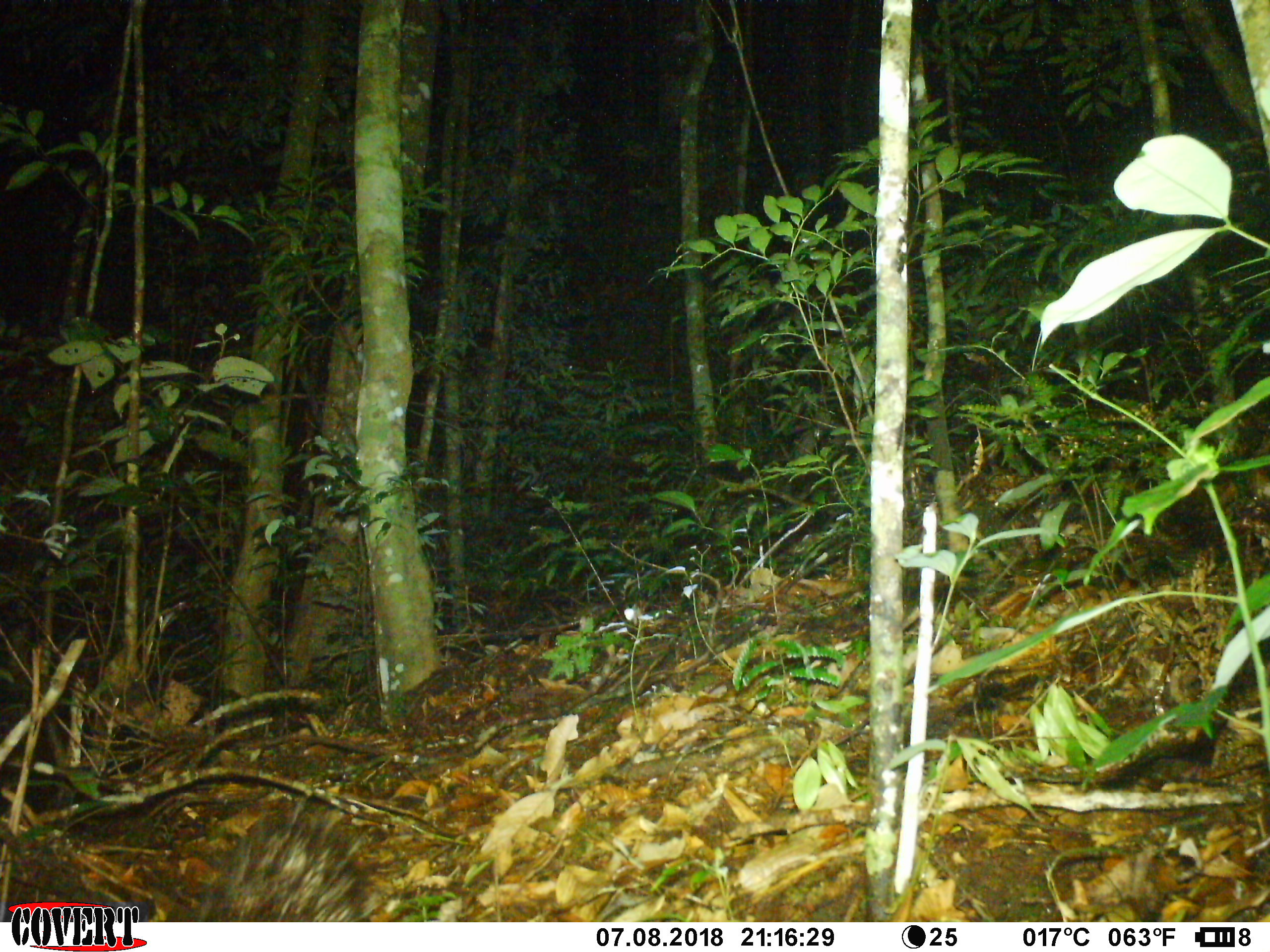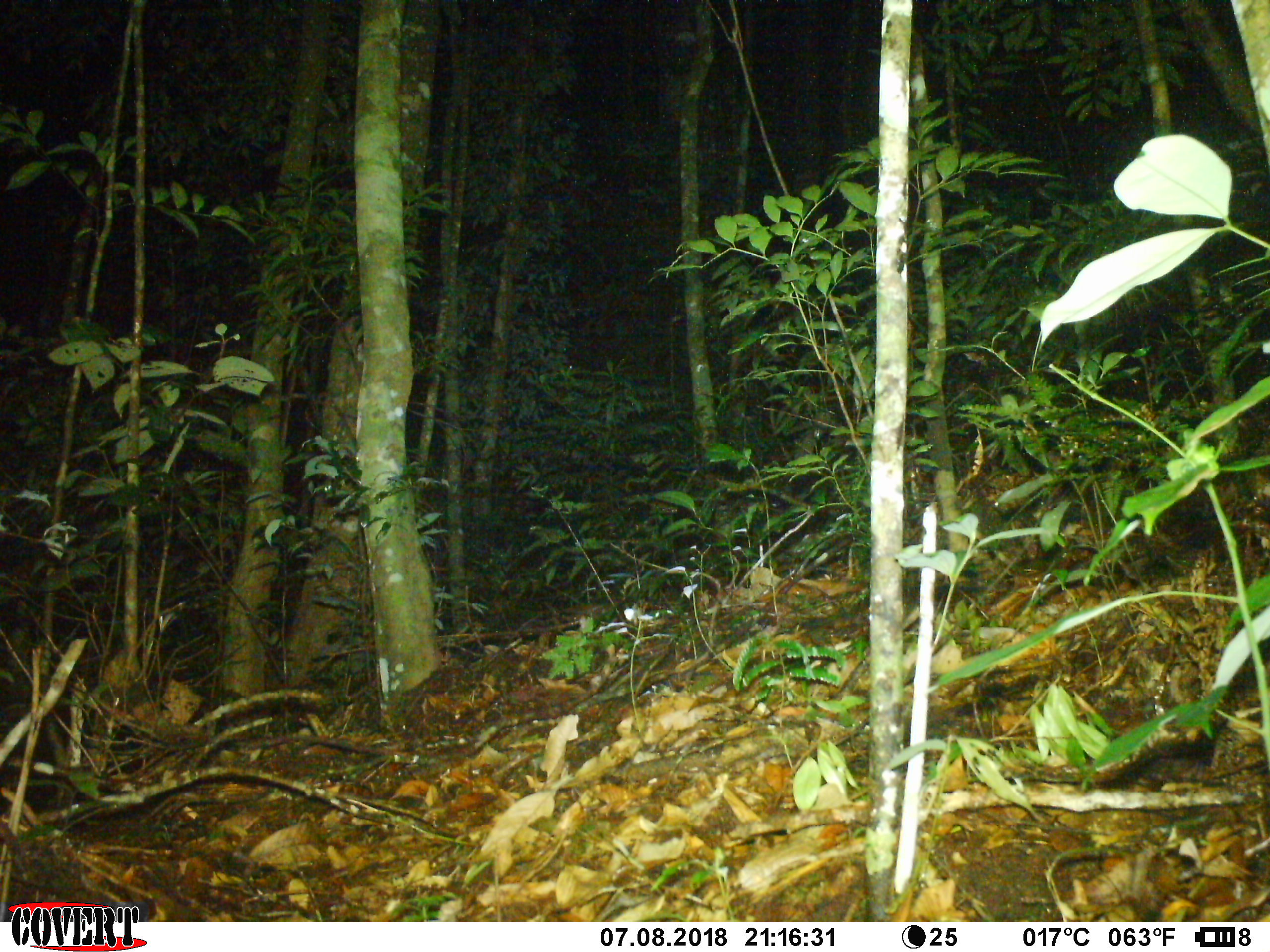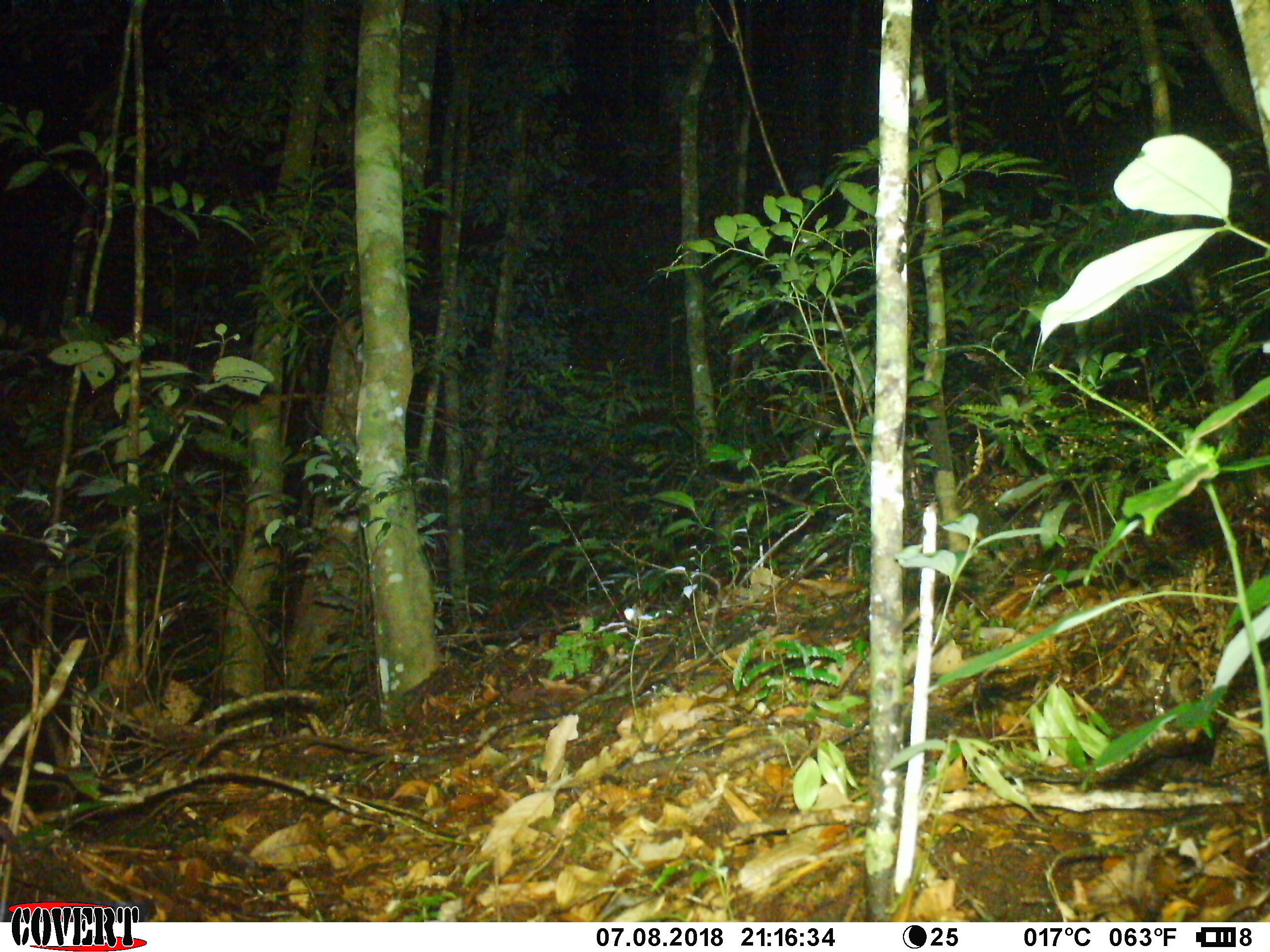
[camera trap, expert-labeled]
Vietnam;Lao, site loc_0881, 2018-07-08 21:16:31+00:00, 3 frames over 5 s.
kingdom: Animalia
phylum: Chordata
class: Mammalia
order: Rodentia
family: Hystricidae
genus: Atherurus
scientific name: Atherurus macrourus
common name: asiatic brush-tailed porcupine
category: asiatic brush tailed porcupine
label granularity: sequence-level